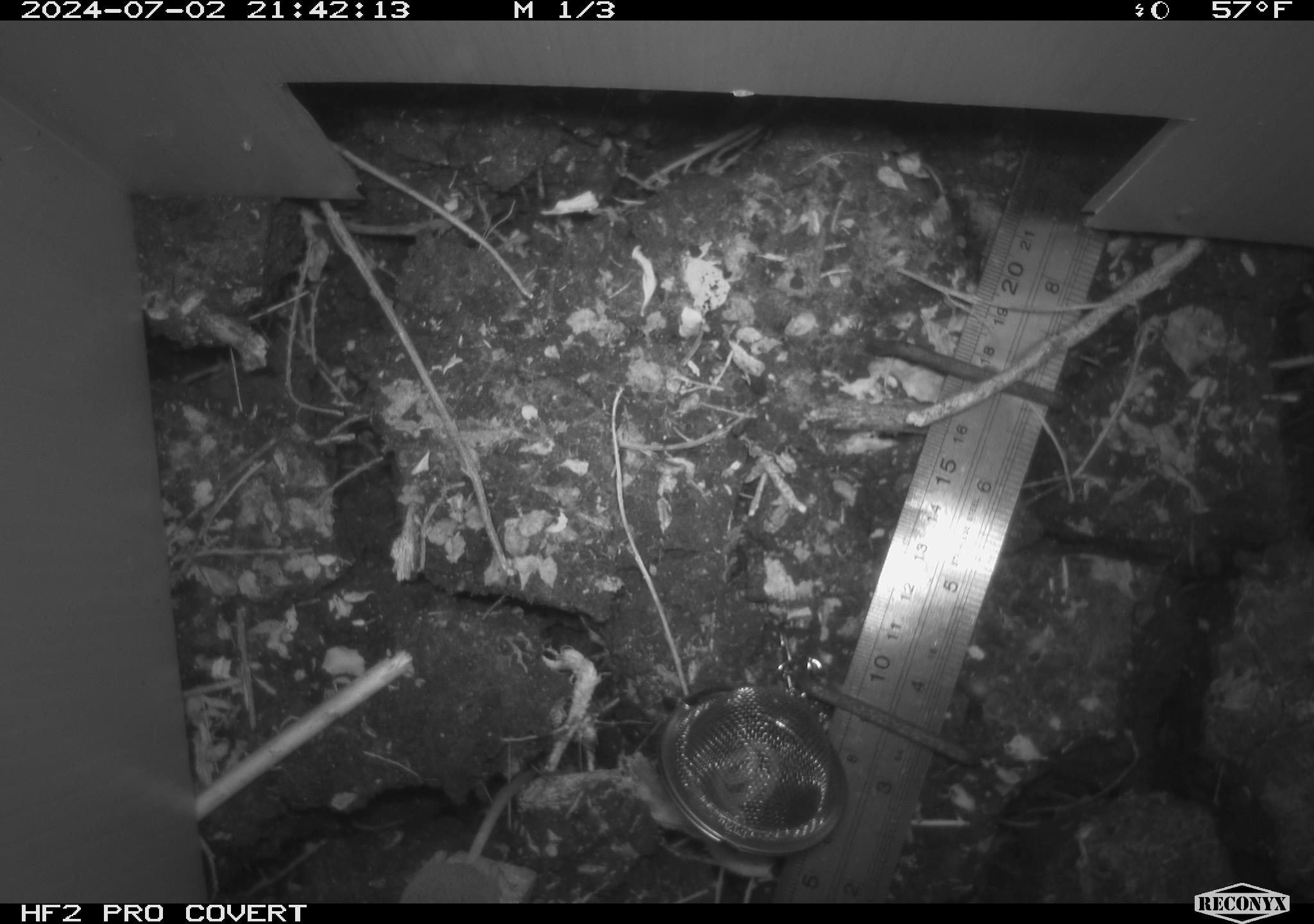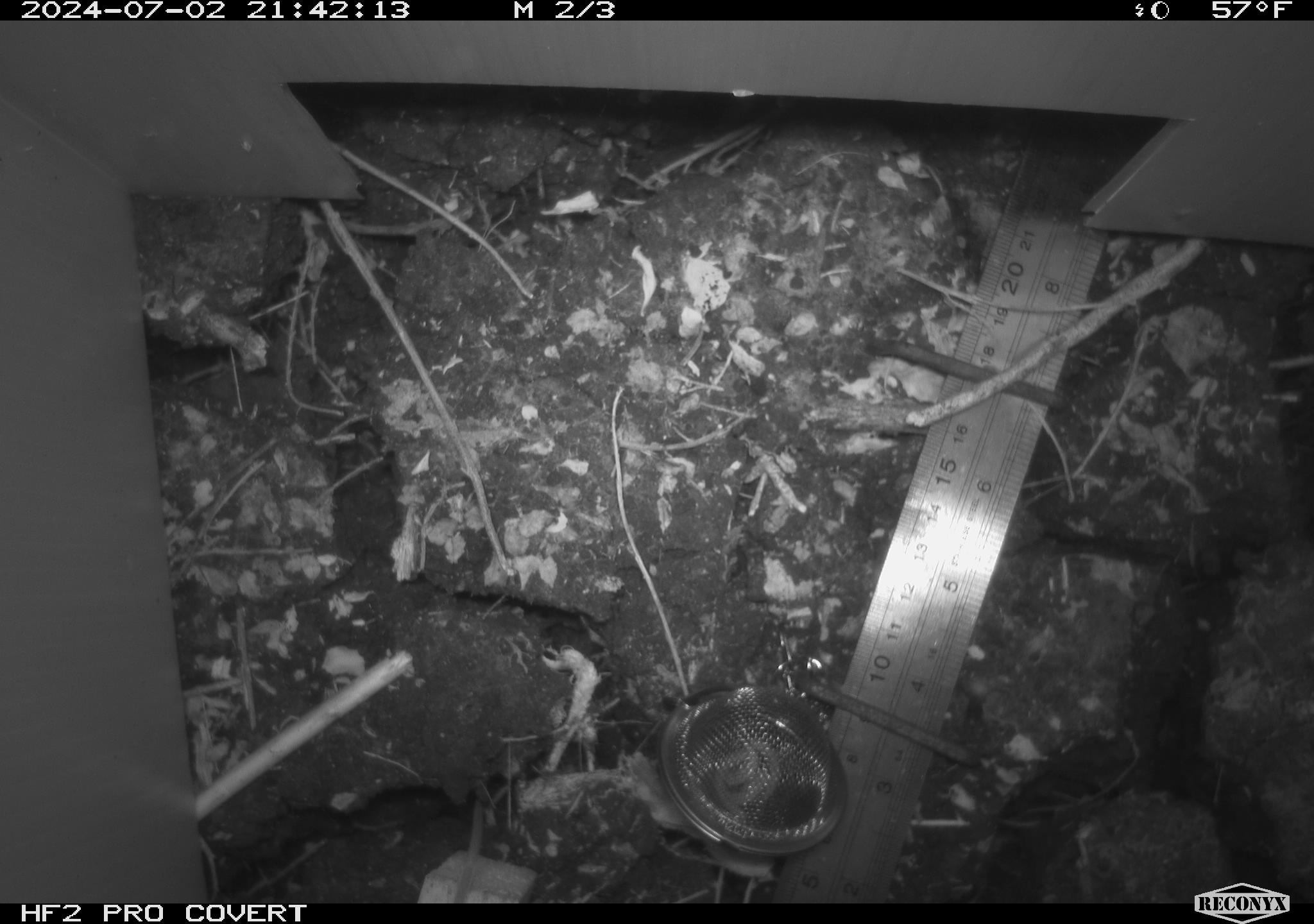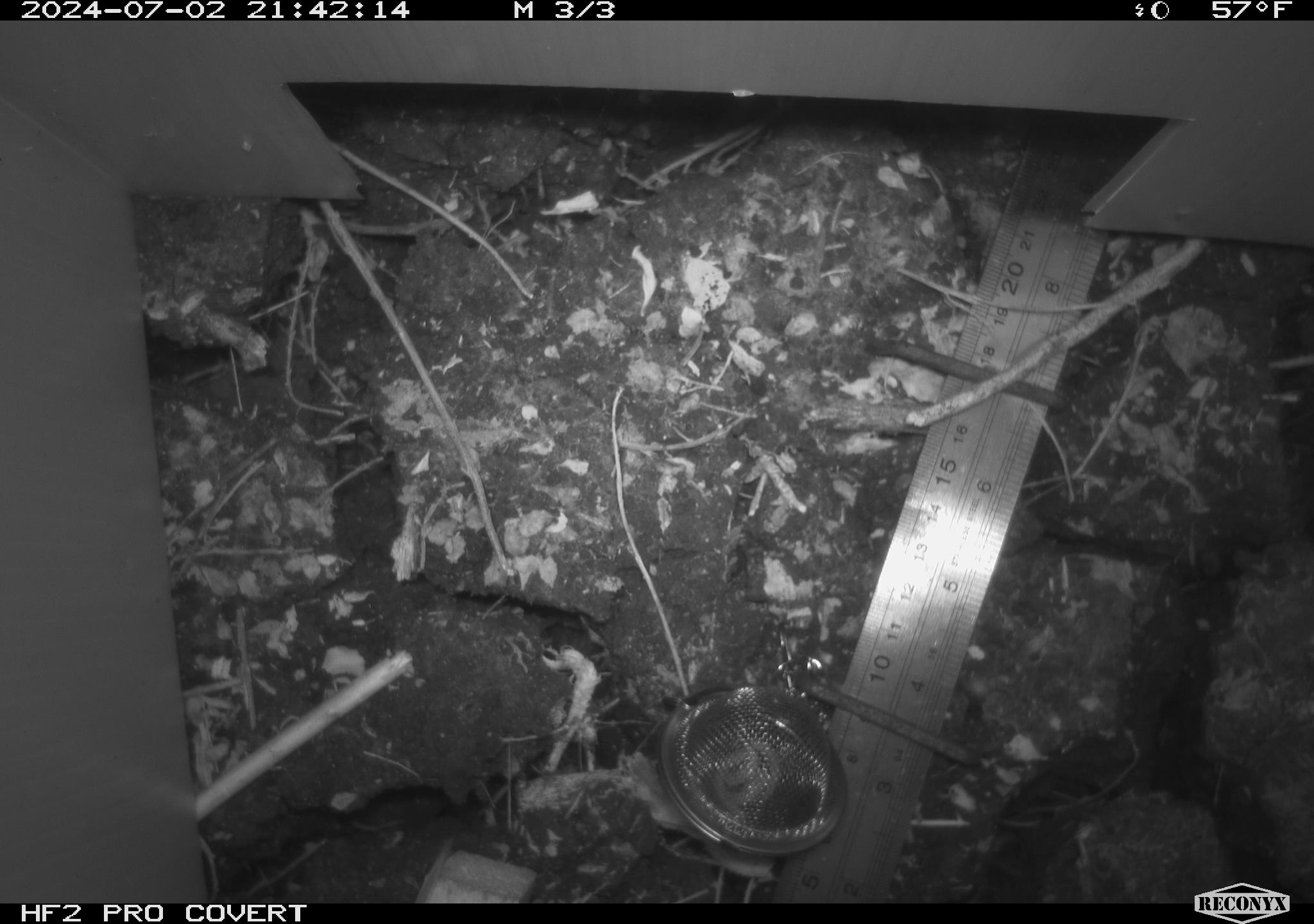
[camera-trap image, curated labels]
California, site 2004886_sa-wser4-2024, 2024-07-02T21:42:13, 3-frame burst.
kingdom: Animalia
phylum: Chordata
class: Mammalia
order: Eulipotyphla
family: Soricidae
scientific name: Soricidae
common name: shrews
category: soricidae family